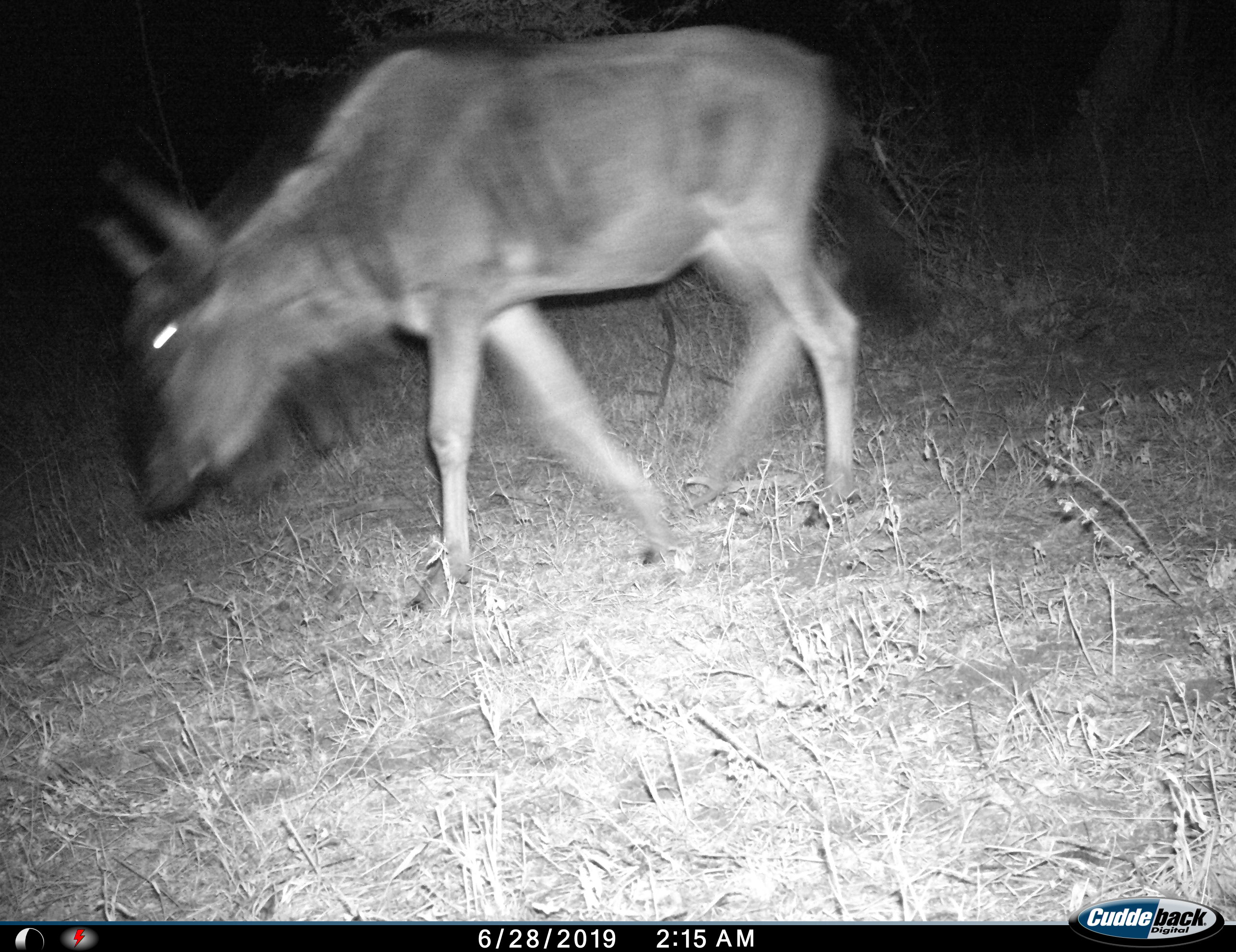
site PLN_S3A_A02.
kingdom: Animalia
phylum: Chordata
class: Mammalia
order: Artiodactyla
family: Bovidae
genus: Connochaetes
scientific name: Connochaetes taurinus taurinus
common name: blue wildebeest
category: wildebeestblue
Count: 1.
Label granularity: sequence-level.